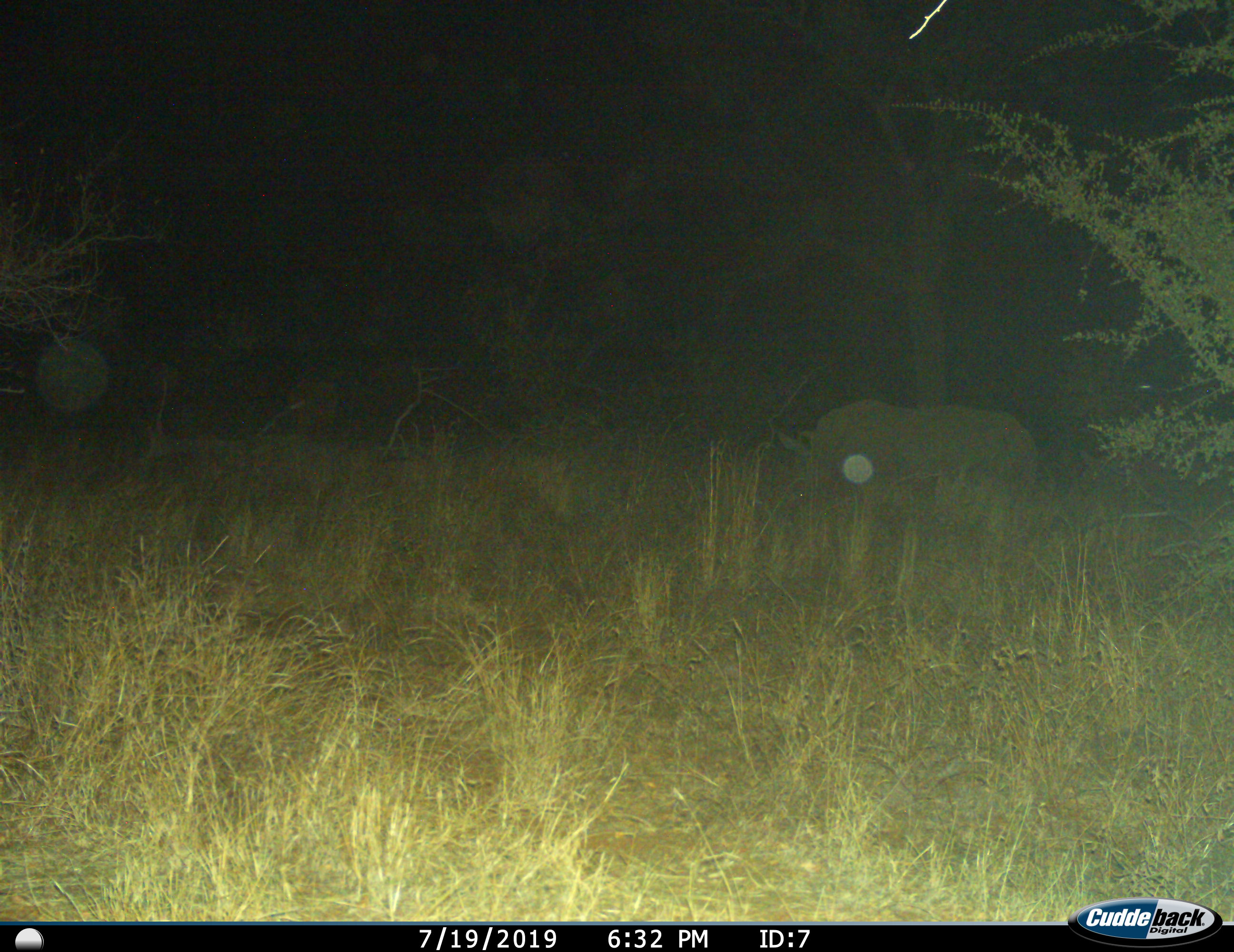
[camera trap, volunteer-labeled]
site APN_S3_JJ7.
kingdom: Animalia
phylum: Chordata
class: Mammalia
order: Perissodactyla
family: Rhinocerotidae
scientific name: Rhinocerotidae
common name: unknown rhinoceros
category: rhinocerosunknown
Rhinocerosunknown (unknown rhinoceros) (Rhinocerotidae), count 1. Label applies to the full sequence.